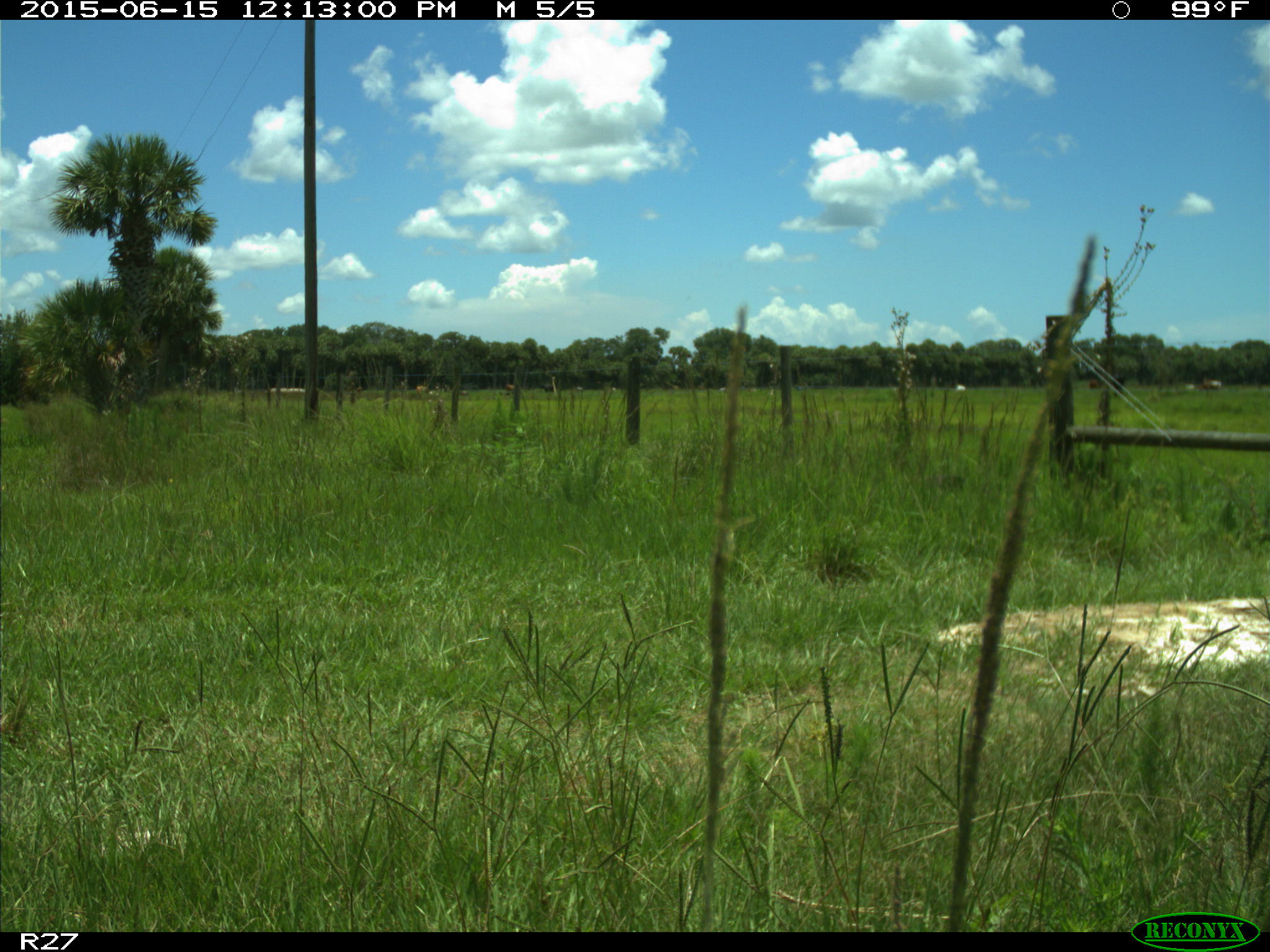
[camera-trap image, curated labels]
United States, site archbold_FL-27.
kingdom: Animalia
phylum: Chordata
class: Mammalia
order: Artiodactyla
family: Bovidae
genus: Bos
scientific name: Bos taurus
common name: domestic cow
Bos taurus (domestic cow).